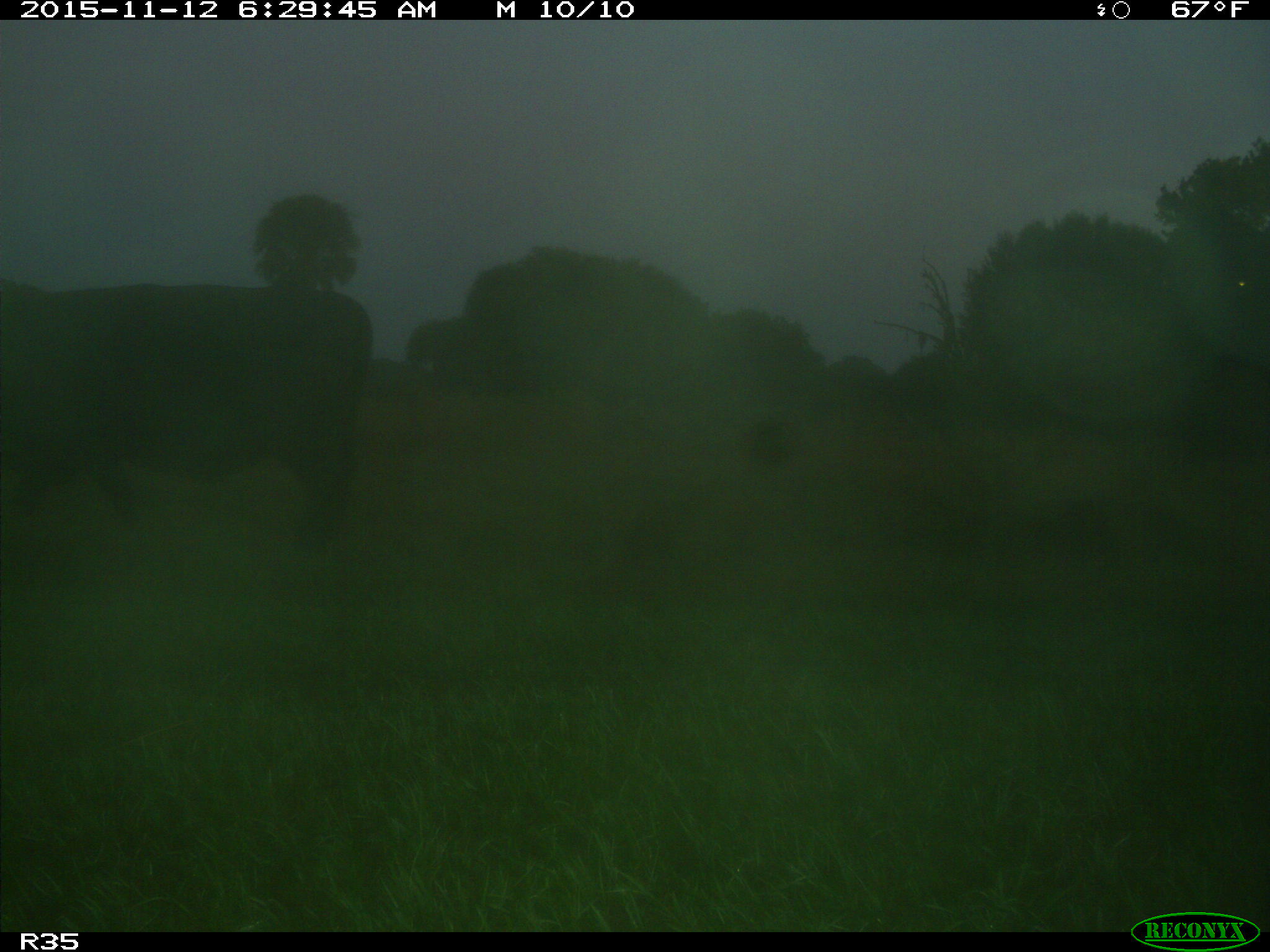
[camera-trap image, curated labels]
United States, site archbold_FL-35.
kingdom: Animalia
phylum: Chordata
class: Mammalia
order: Artiodactyla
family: Bovidae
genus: Bos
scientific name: Bos taurus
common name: domestic cow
Bos taurus (domestic cow).